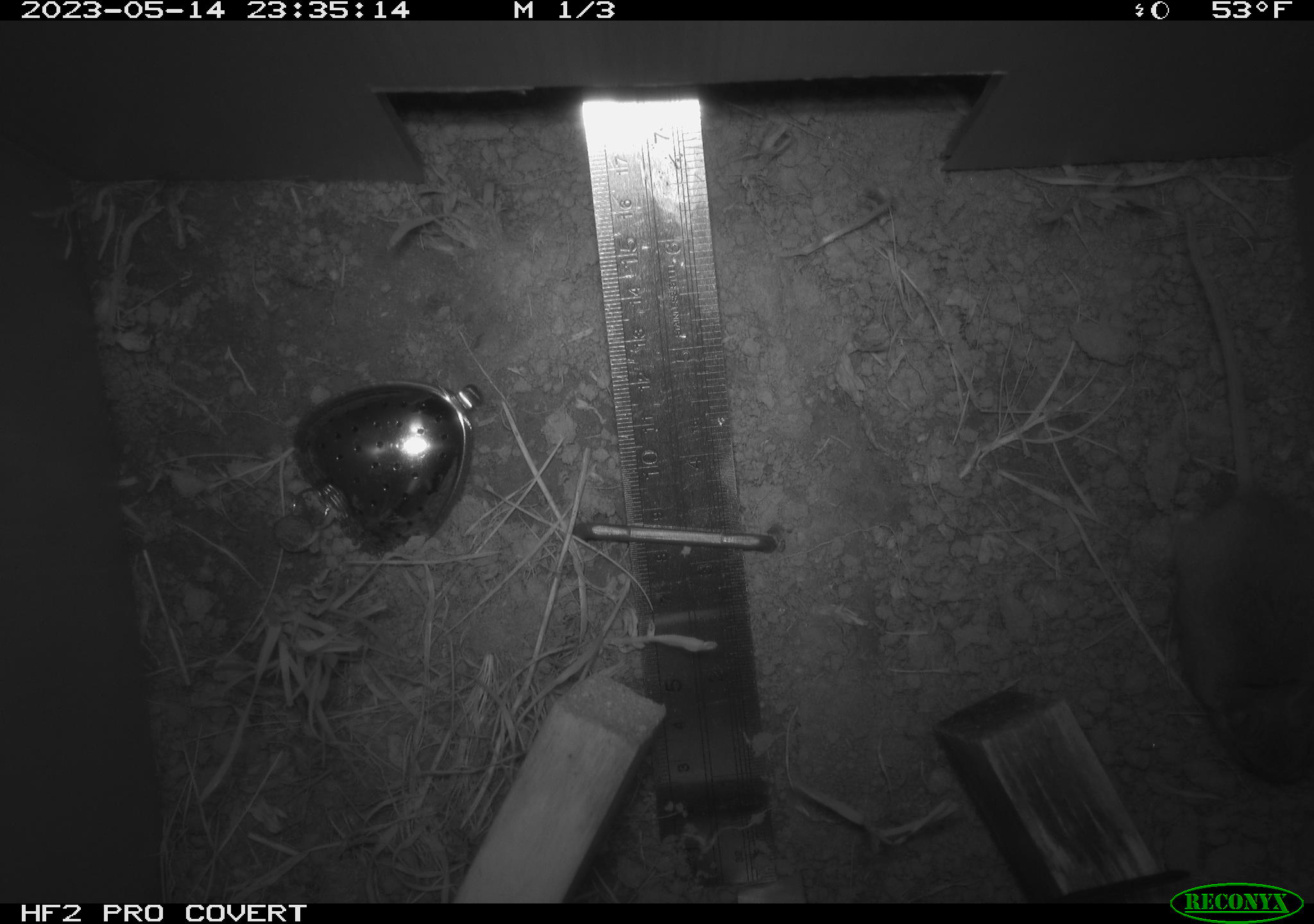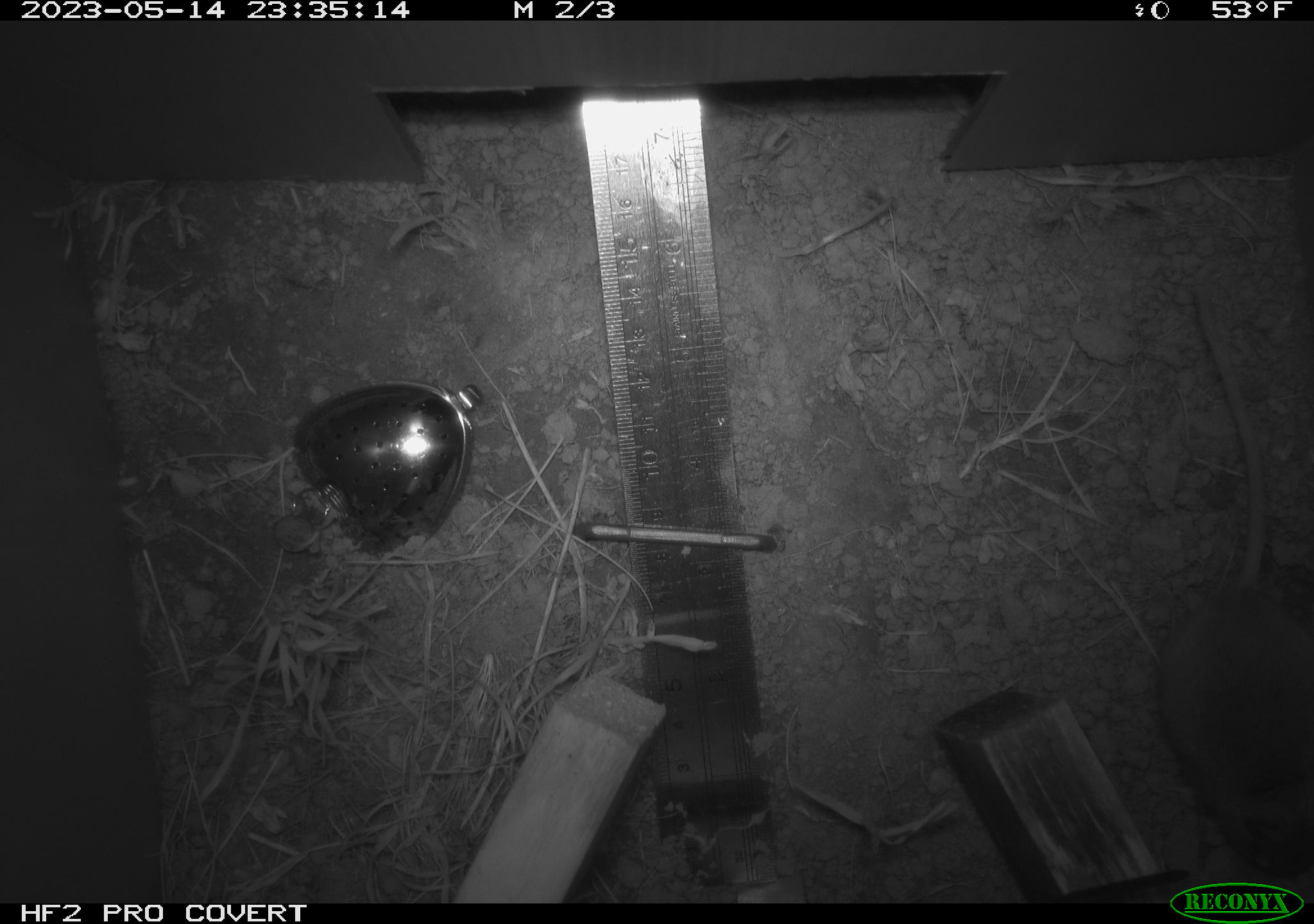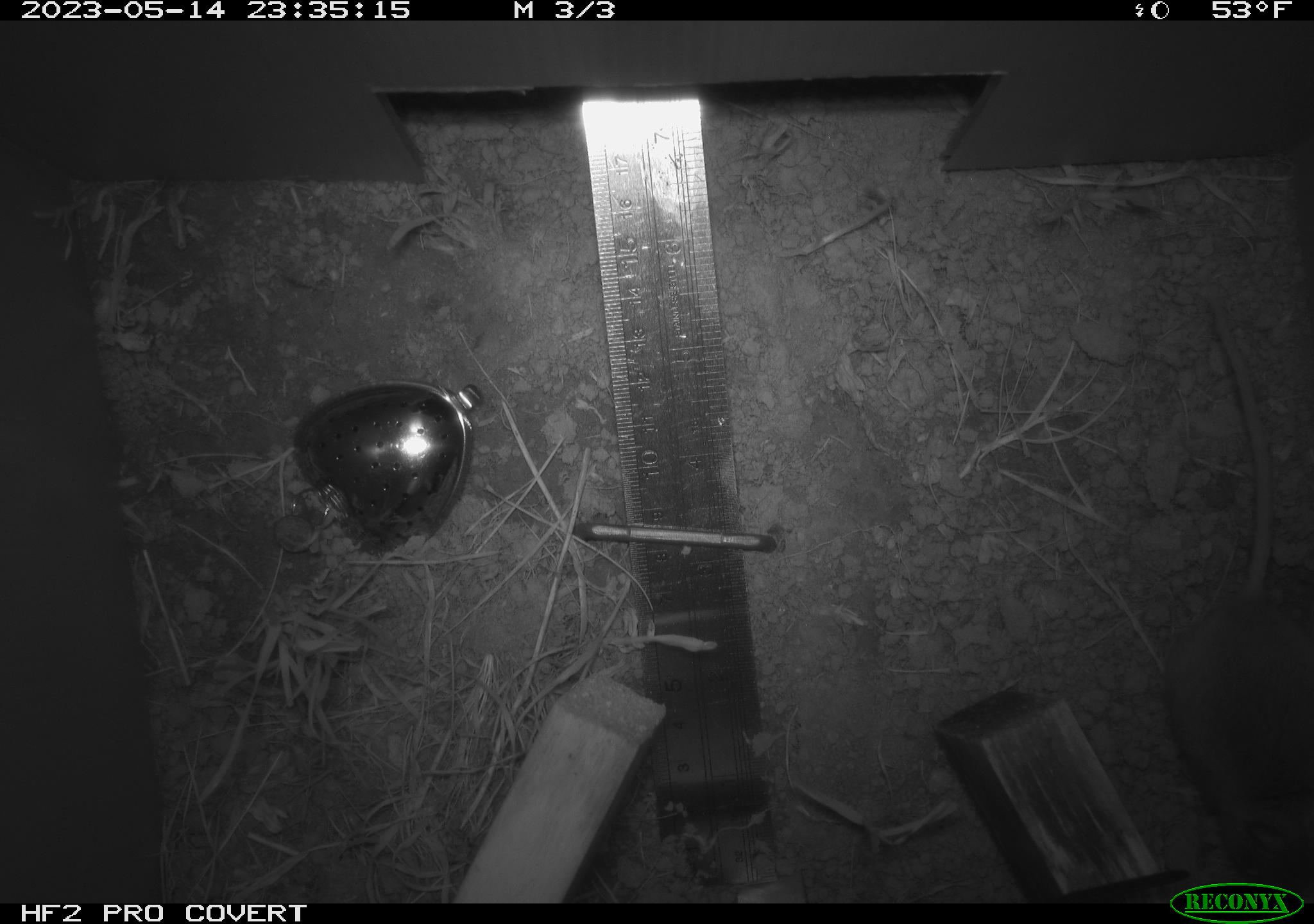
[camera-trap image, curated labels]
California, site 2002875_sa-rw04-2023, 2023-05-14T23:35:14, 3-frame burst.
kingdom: Animalia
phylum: Chordata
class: Mammalia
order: Rodentia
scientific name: Rodentia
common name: mouse species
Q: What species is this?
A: Mouse species (Rodentia).